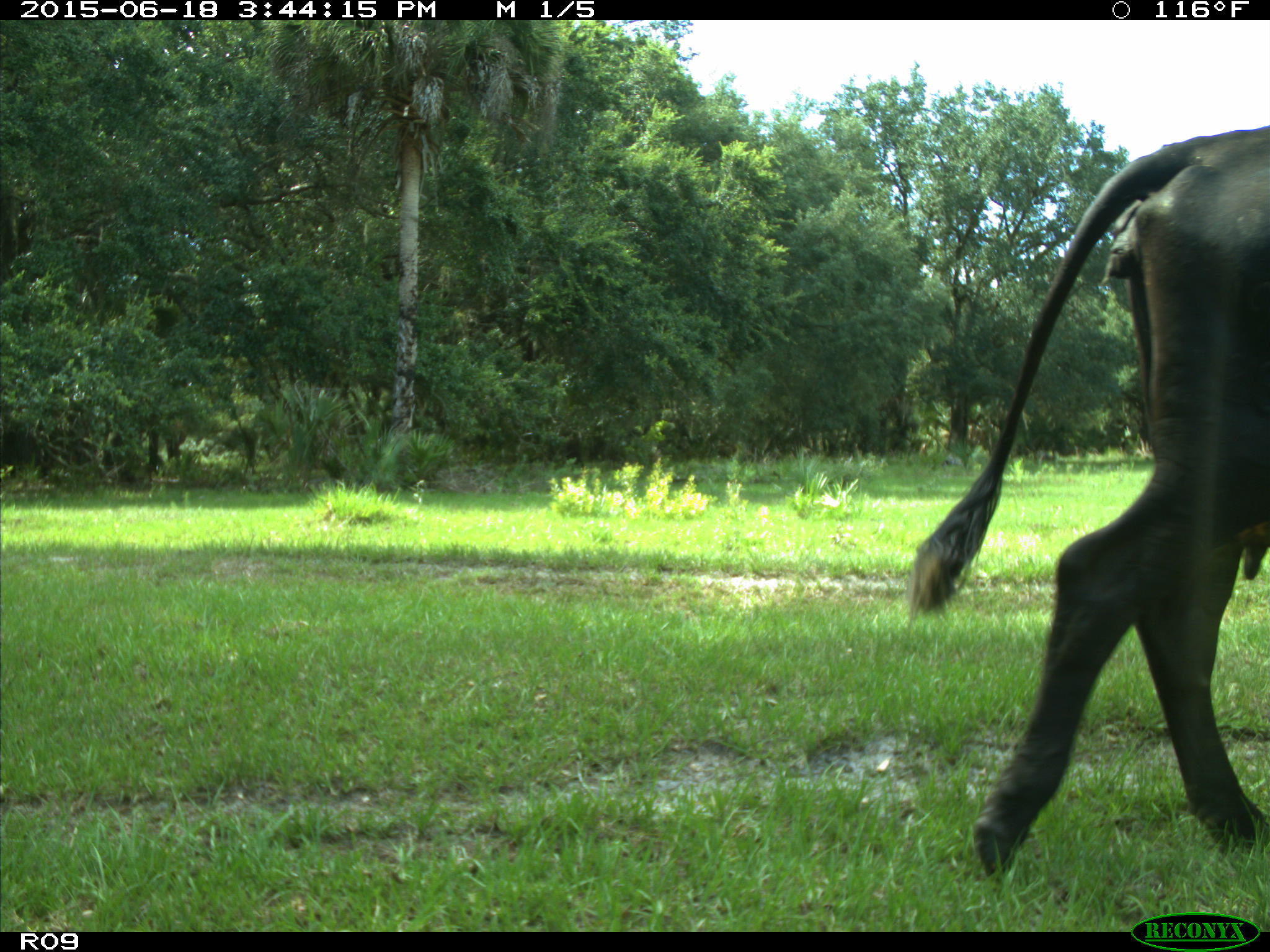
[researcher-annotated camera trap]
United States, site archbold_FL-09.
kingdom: Animalia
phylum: Chordata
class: Mammalia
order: Artiodactyla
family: Bovidae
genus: Bos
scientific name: Bos taurus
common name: domestic cow